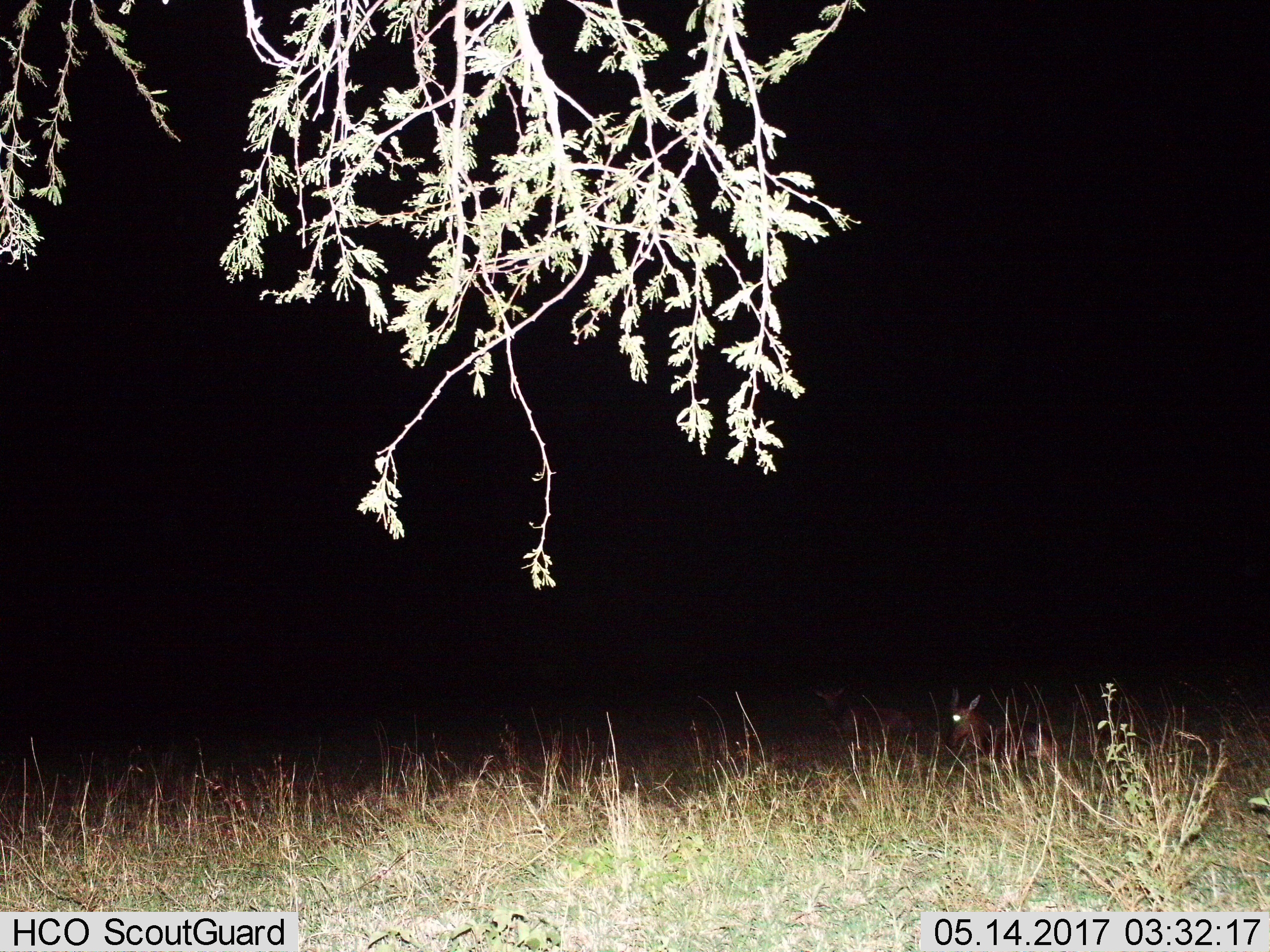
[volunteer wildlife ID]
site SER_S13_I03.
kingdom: Animalia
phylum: Chordata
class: Mammalia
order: Artiodactyla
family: Bovidae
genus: Damaliscus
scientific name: Damaliscus lunatus jimela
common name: topi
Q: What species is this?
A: Topi (Damaliscus lunatus jimela).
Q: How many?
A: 2.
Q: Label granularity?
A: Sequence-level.